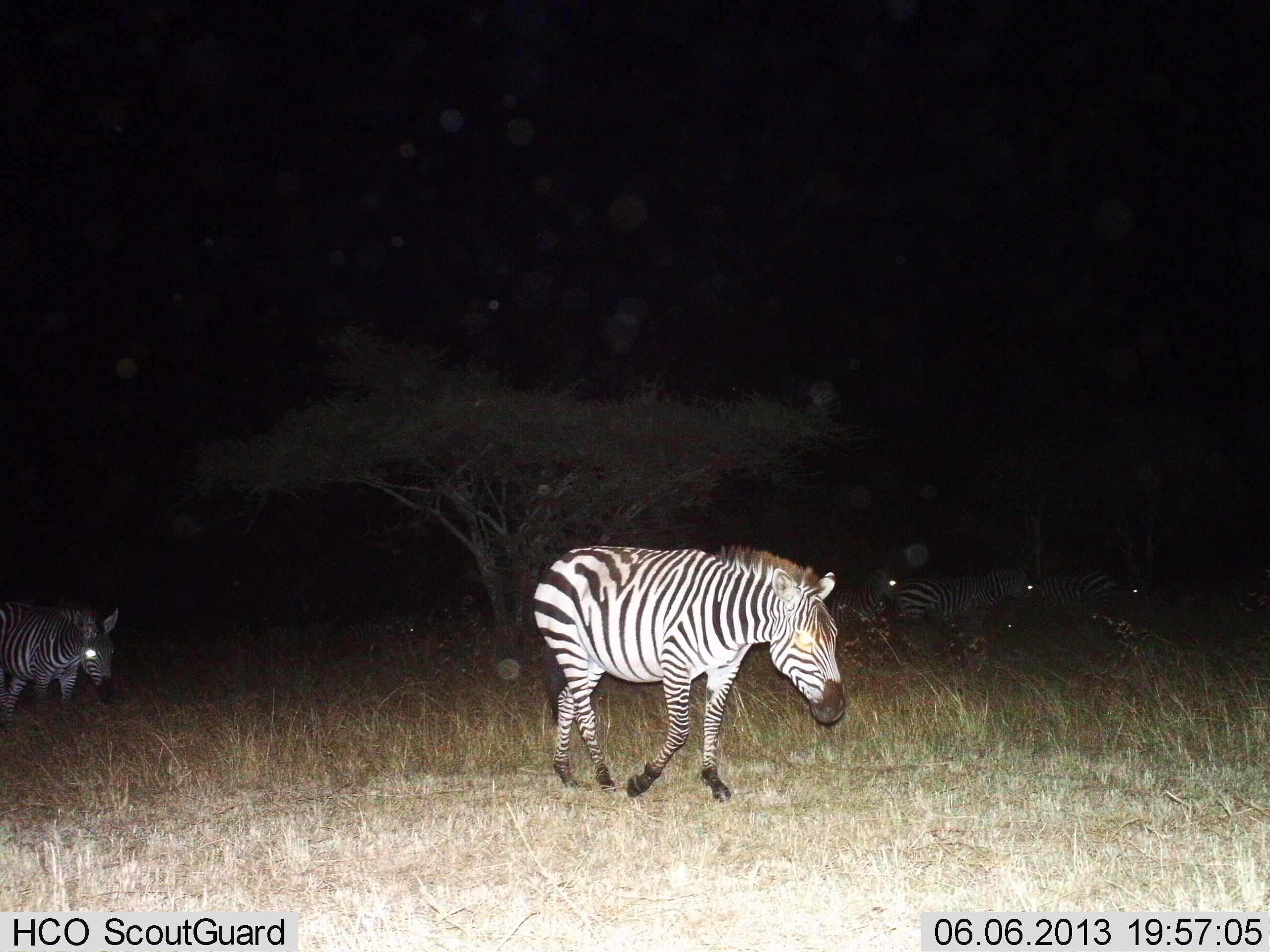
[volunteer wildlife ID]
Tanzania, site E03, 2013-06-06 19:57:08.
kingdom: Animalia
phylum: Chordata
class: Mammalia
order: Perissodactyla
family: Equidae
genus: Equus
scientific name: Equus quagga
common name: plains zebra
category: zebra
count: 5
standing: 25%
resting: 4%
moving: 86%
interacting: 4%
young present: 4%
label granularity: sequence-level